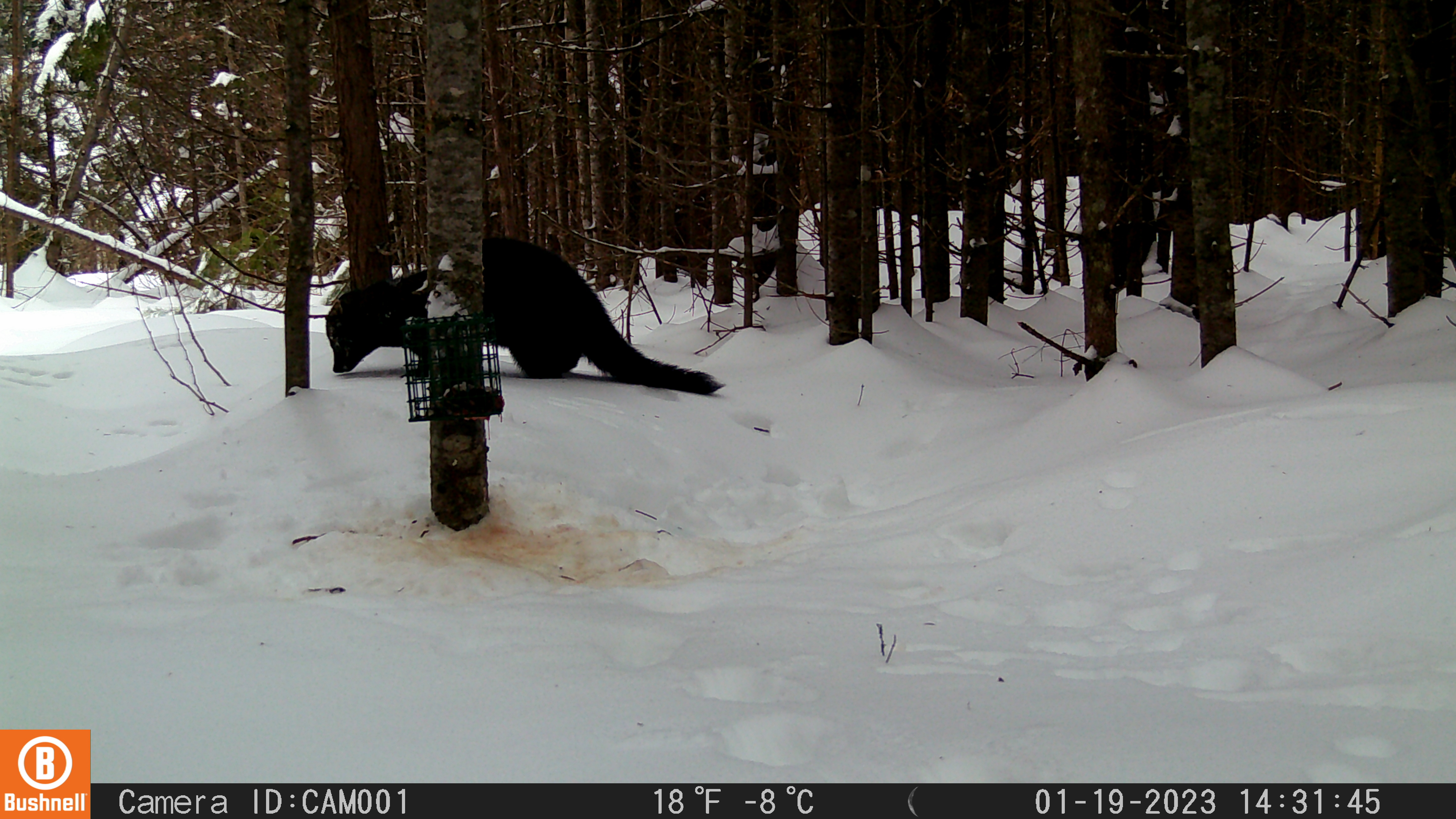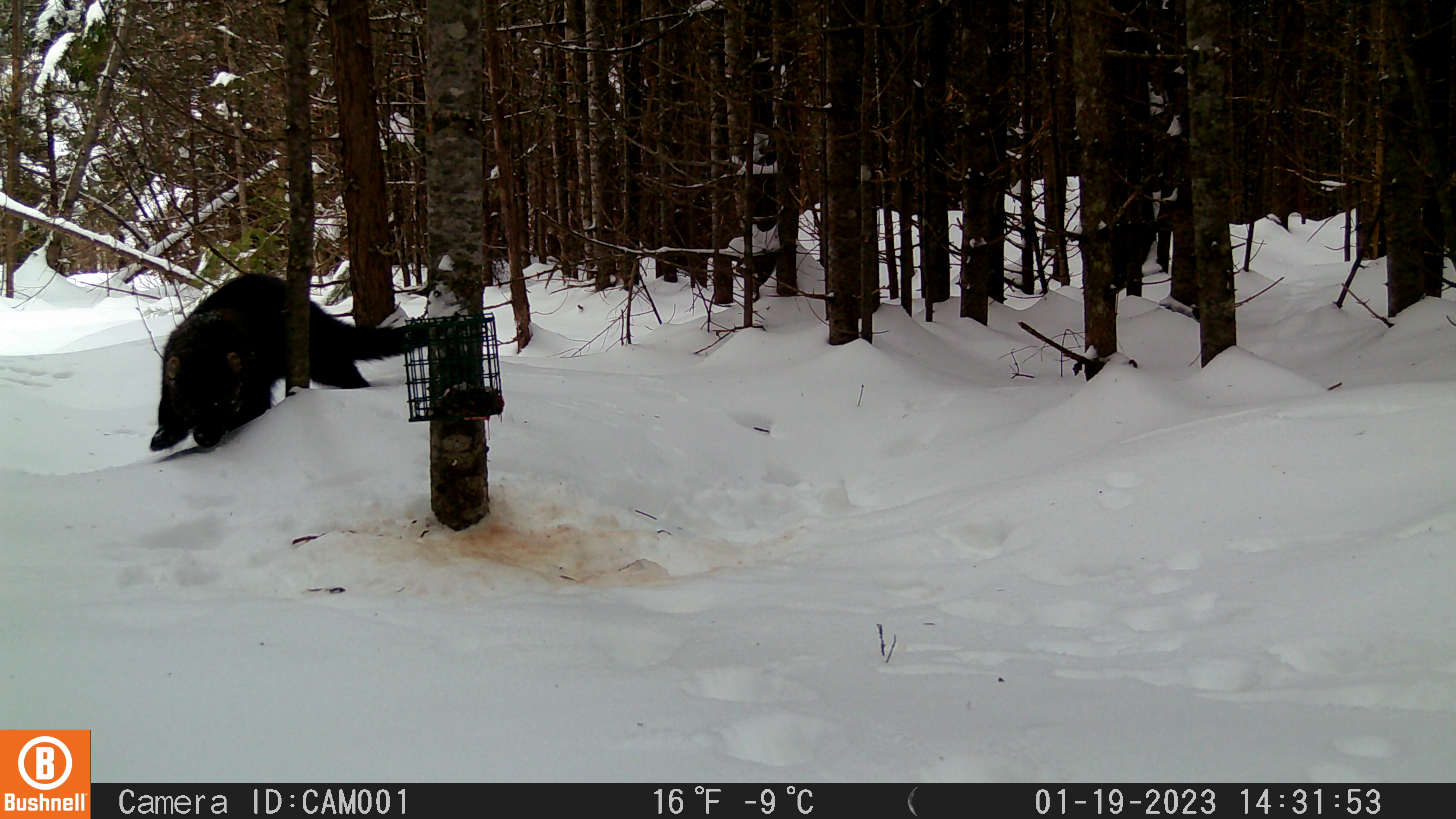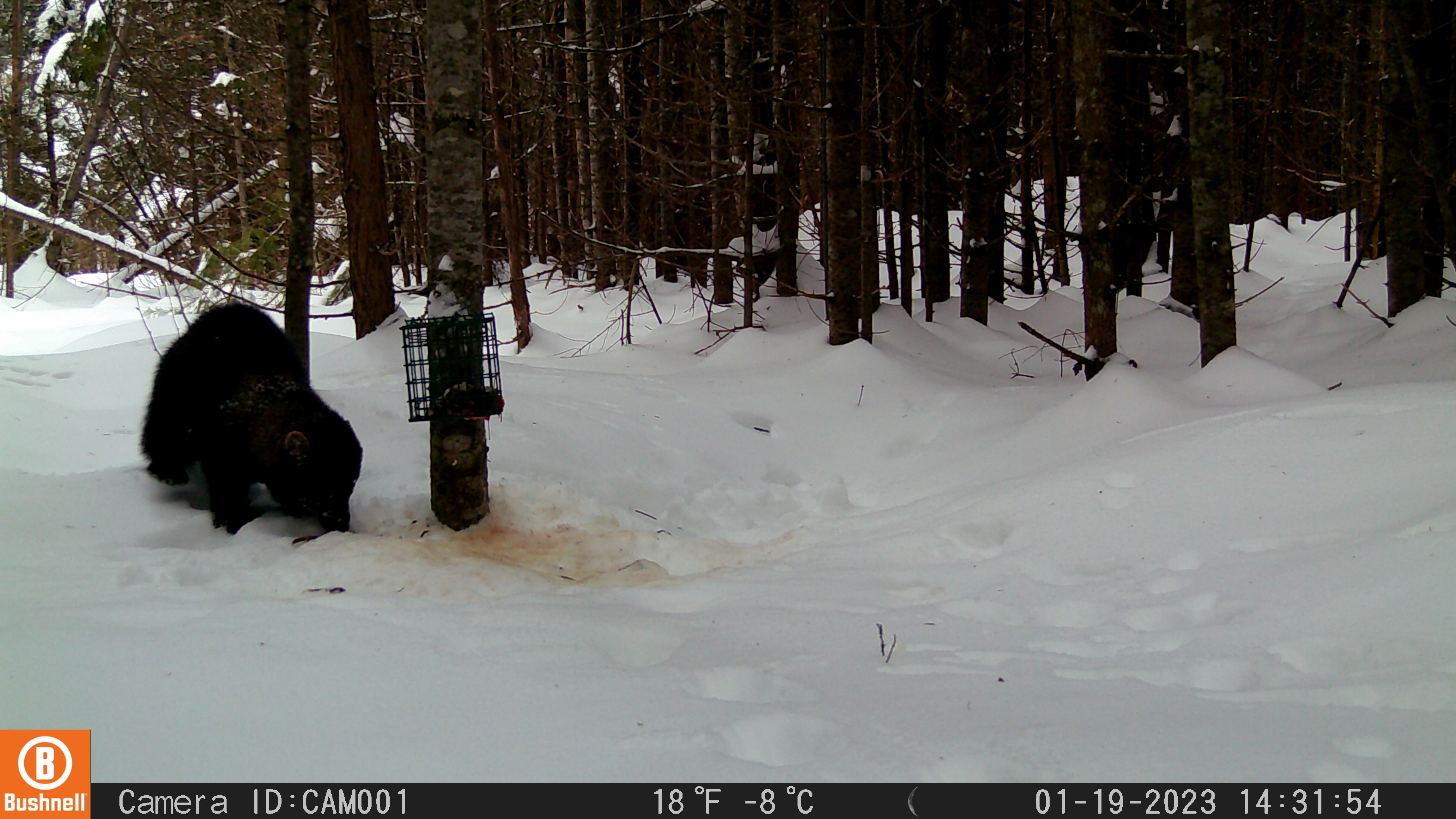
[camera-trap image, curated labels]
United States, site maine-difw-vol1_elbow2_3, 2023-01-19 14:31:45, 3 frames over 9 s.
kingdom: Animalia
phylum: Chordata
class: Mammalia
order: Carnivora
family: Mustelidae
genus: Pekania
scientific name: Pekania pennanti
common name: fisher